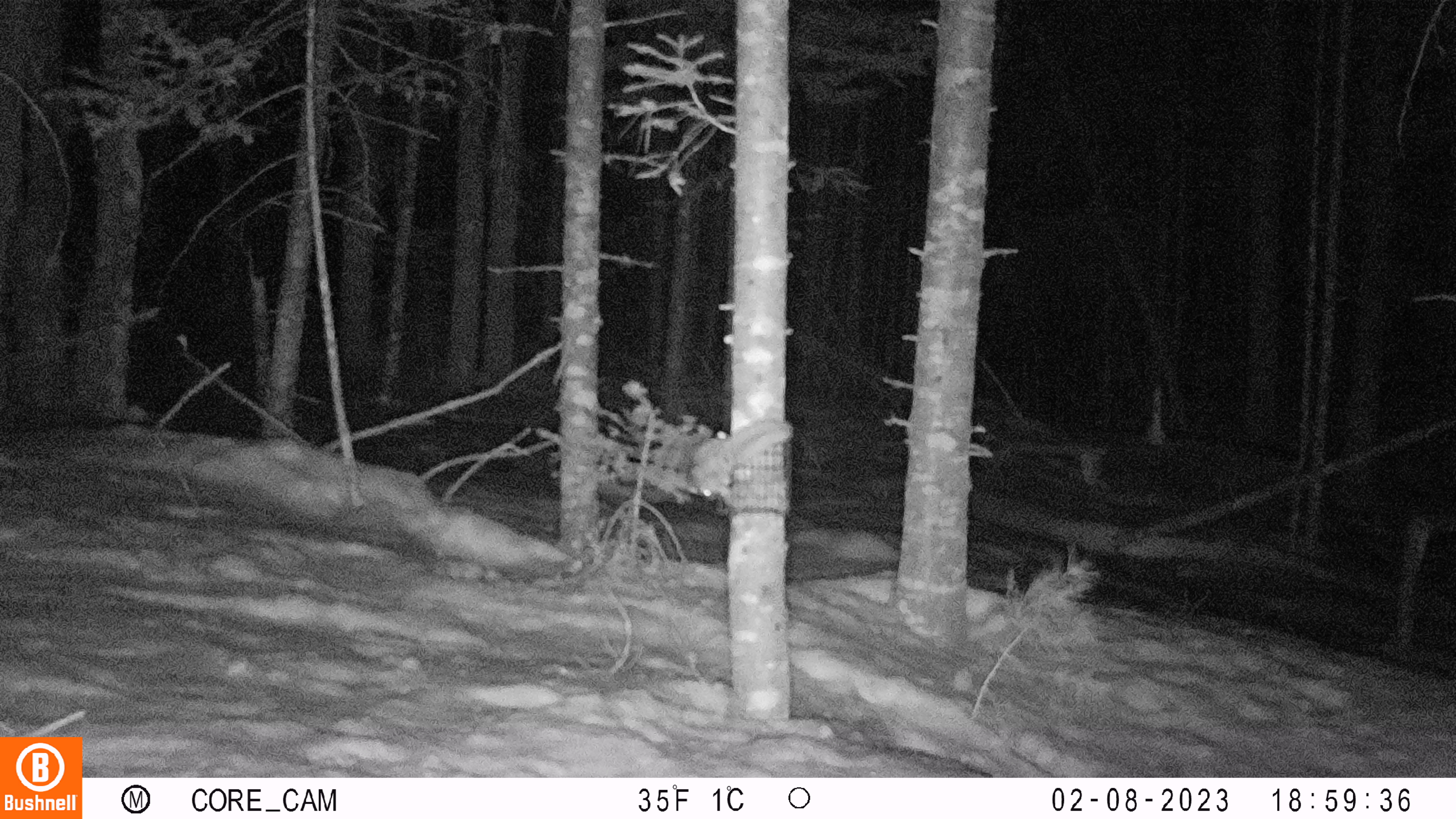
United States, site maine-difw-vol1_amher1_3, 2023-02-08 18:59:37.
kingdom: Animalia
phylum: Chordata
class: Mammalia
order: Rodentia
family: Sciuridae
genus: Glaucomys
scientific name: Glaucomys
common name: flying squirrel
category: flying squirrel sp.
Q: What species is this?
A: Flying squirrel sp. (flying squirrel) (Glaucomys).